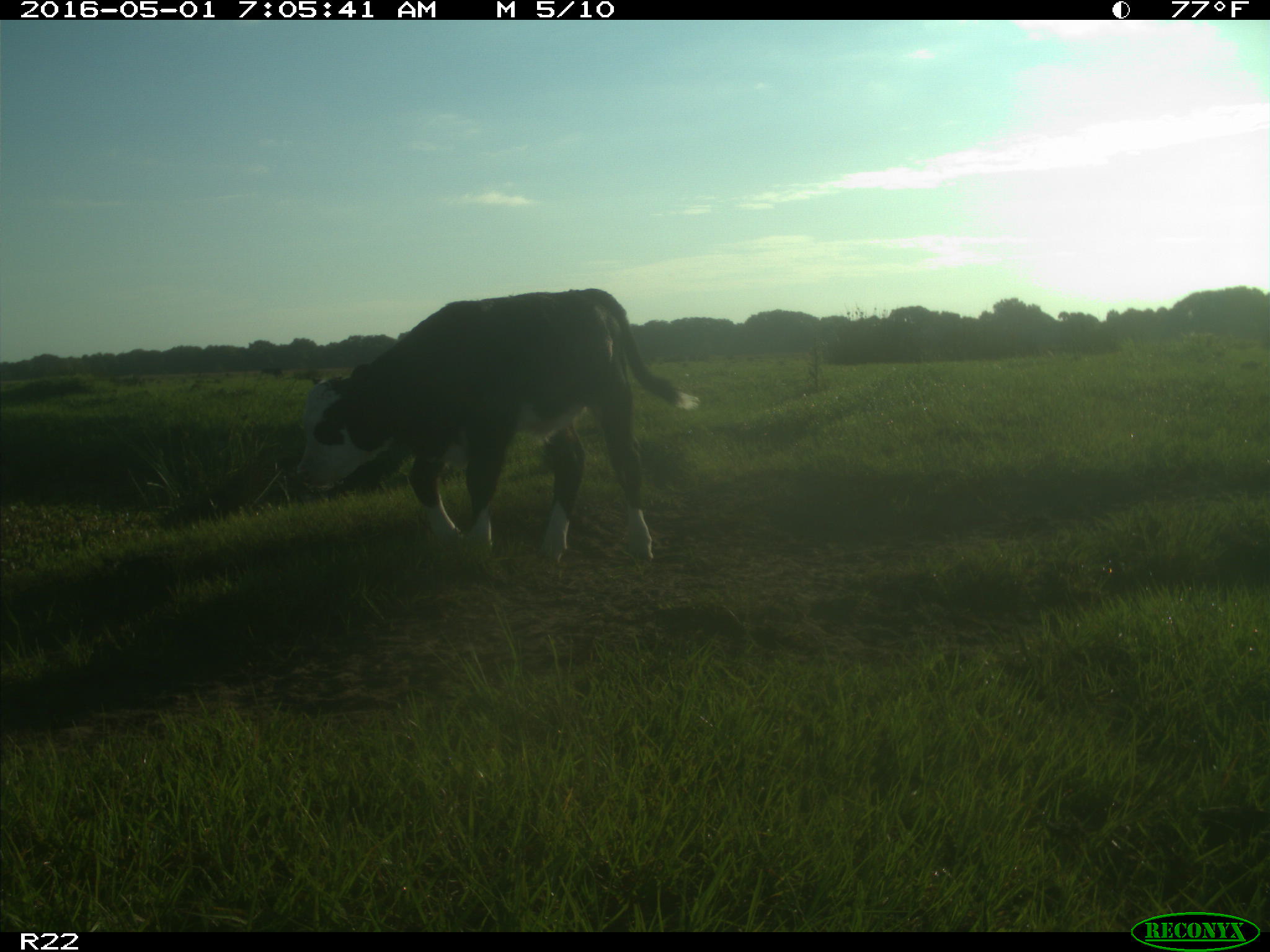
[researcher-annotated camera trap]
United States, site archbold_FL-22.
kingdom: Animalia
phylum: Chordata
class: Mammalia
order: Artiodactyla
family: Bovidae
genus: Bos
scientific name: Bos taurus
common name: domestic cow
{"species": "Bos taurus (domestic cow)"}